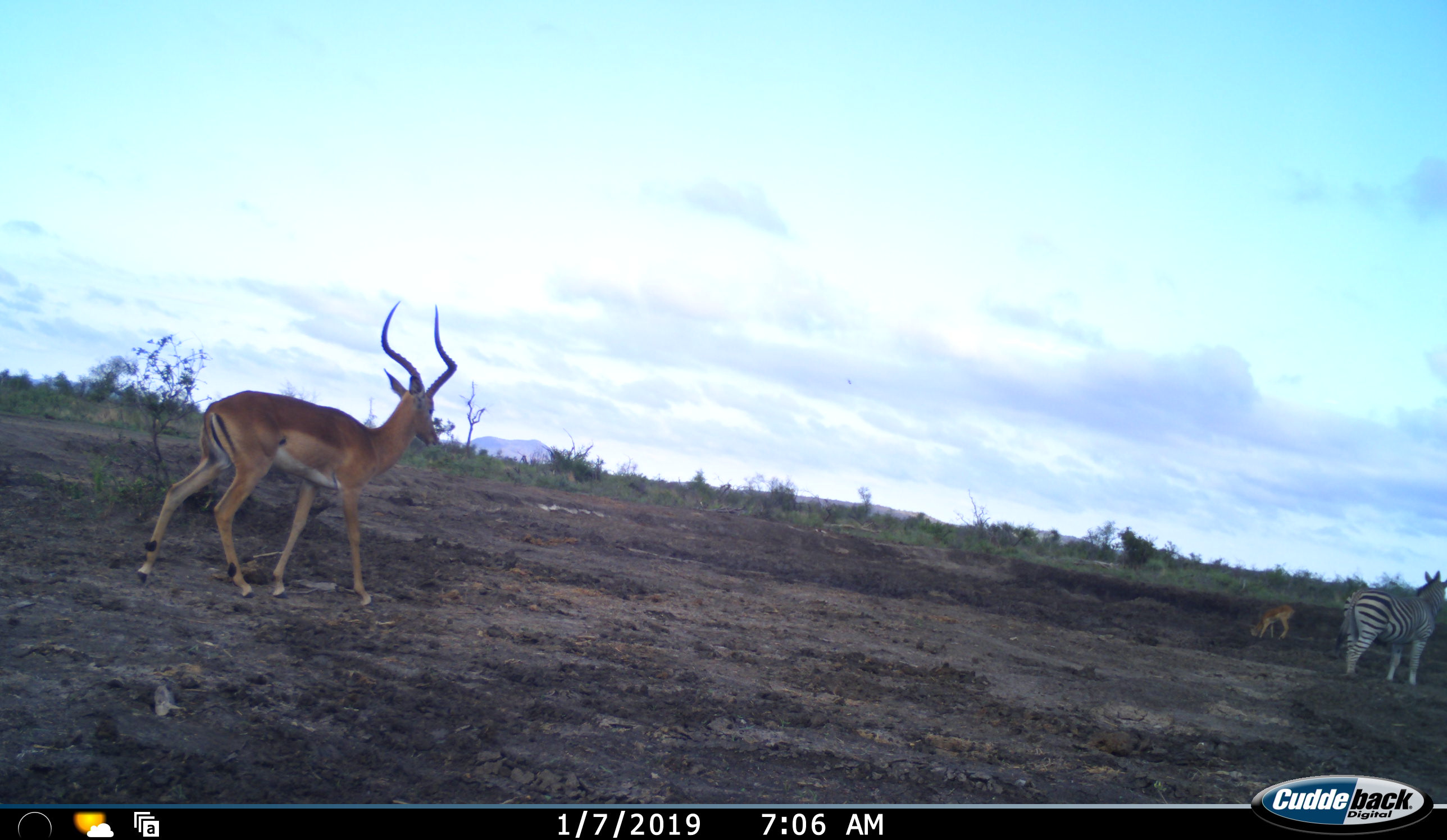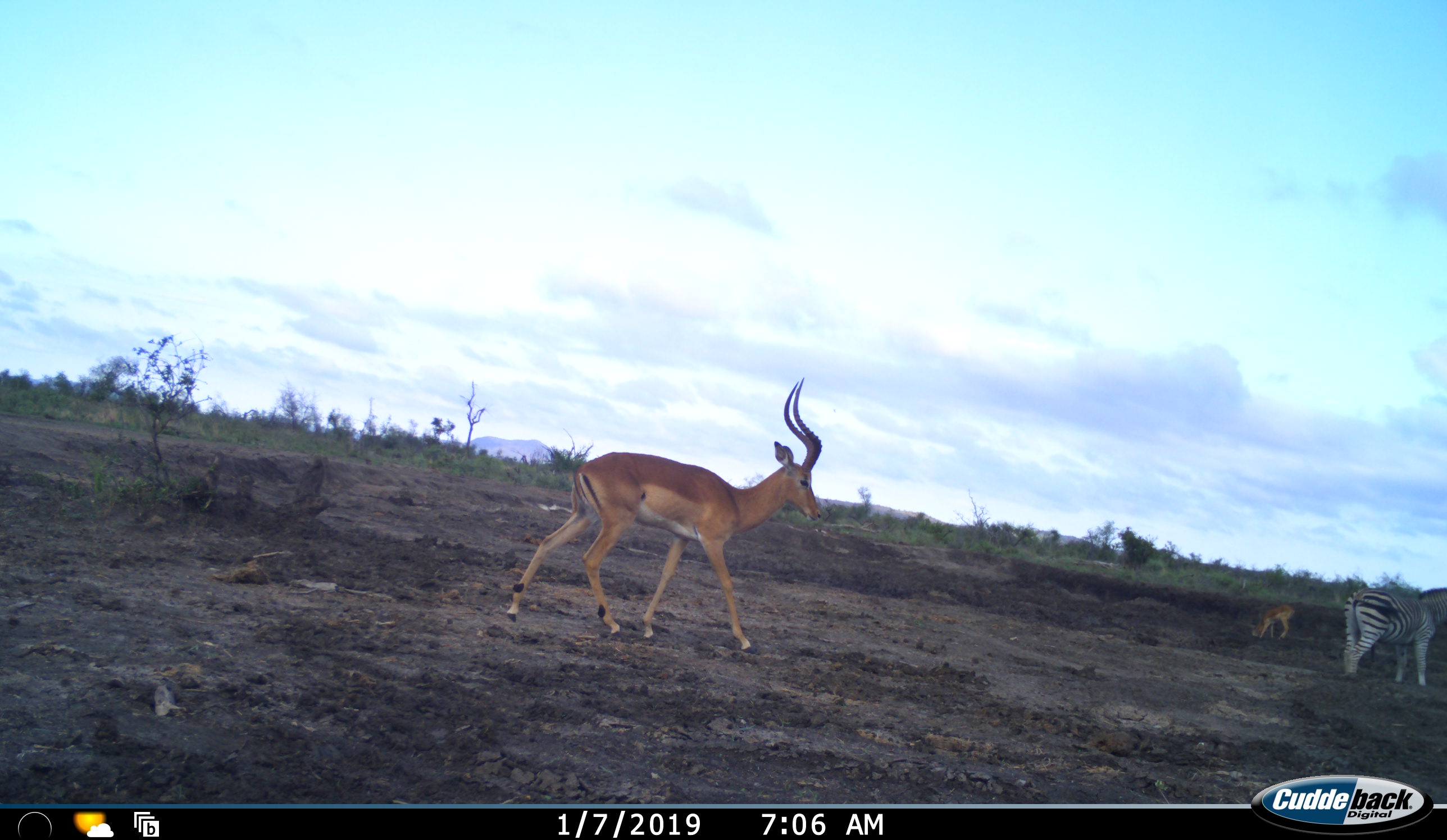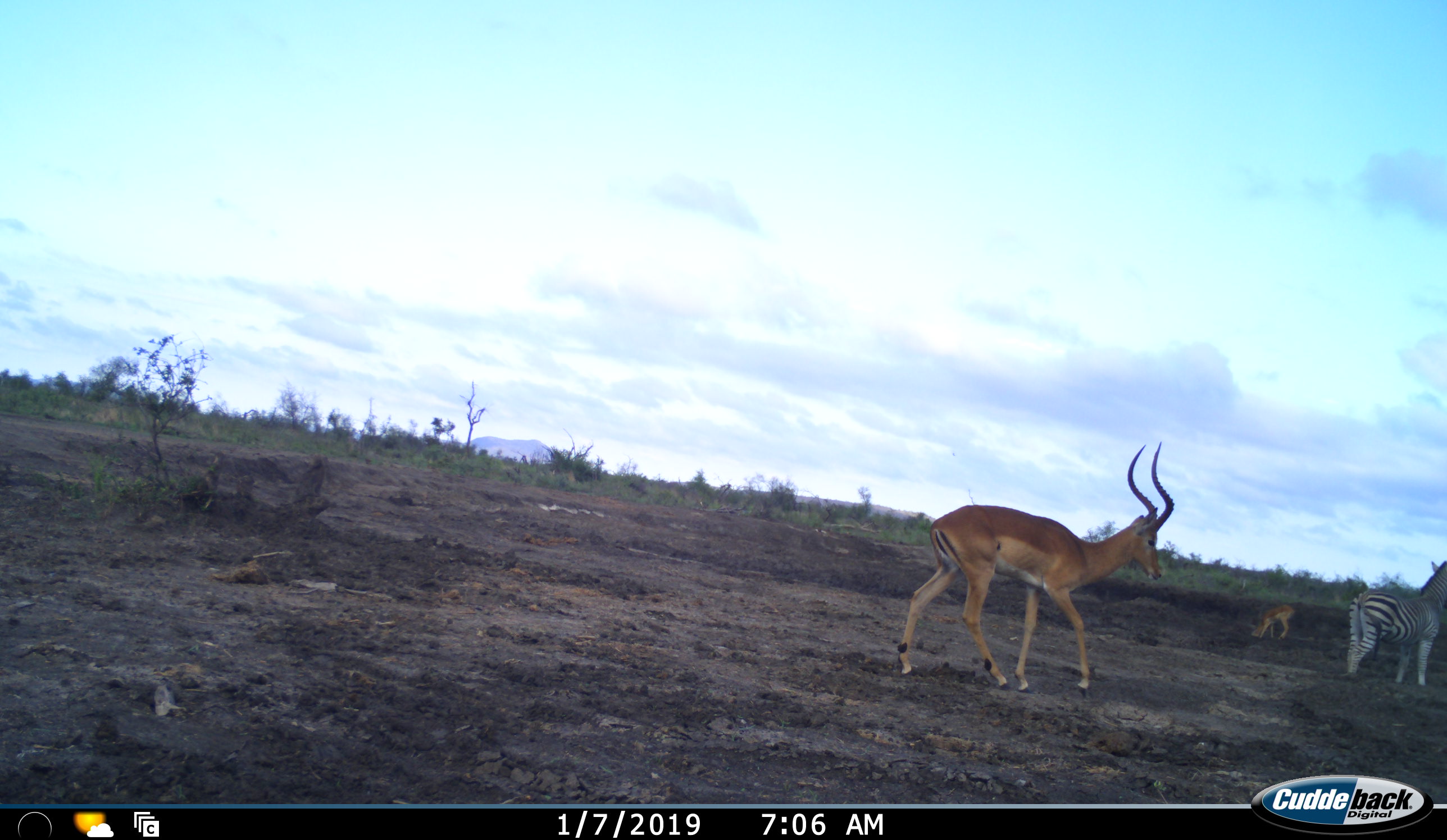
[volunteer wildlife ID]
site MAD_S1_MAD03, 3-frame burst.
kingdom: Animalia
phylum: Chordata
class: Mammalia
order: Artiodactyla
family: Bovidae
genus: Aepyceros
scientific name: Aepyceros melampus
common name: impala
Impala (Aepyceros melampus), count 2. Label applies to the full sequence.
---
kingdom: Animalia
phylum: Chordata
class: Mammalia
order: Perissodactyla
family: Equidae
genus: Equus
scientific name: Equus quagga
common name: plains zebra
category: zebraplains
Zebraplains (plains zebra) (Equus quagga), count 1. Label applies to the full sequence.